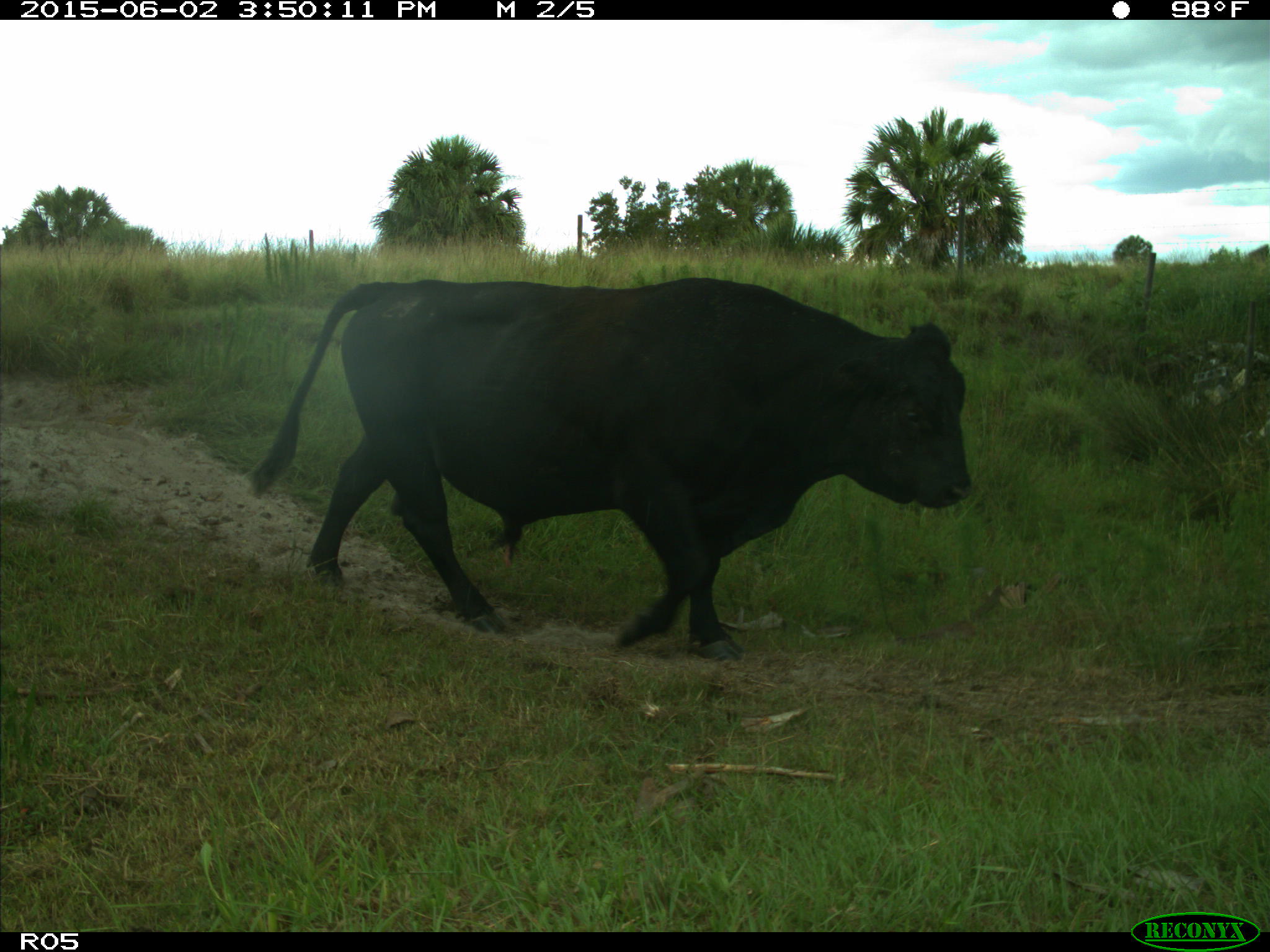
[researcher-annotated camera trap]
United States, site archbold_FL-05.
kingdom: Animalia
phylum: Chordata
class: Mammalia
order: Artiodactyla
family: Bovidae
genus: Bos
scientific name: Bos taurus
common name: domestic cow